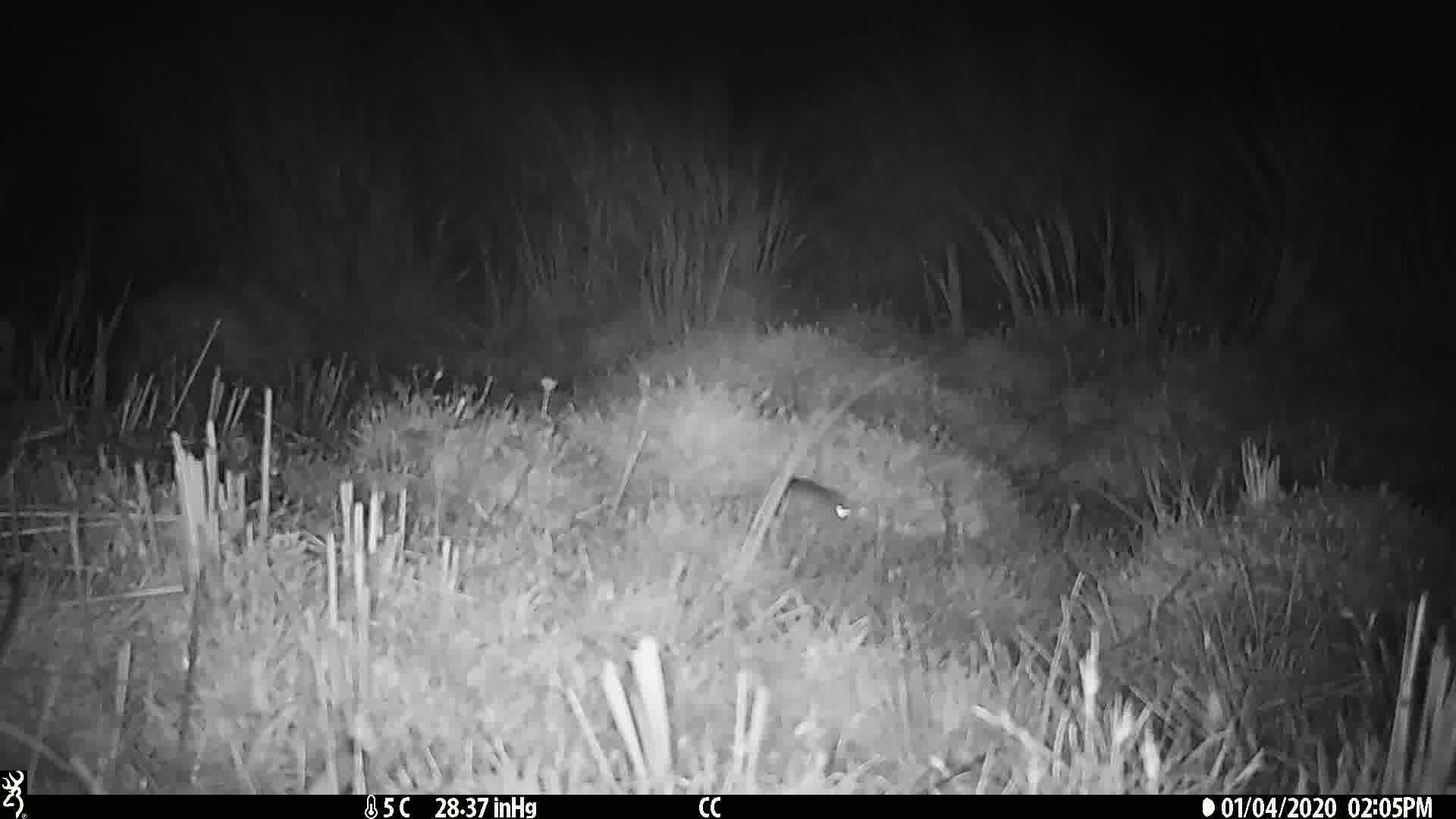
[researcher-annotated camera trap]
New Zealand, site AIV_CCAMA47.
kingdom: Animalia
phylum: Chordata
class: Mammalia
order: Rodentia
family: Muridae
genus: Mus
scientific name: Mus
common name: mouse